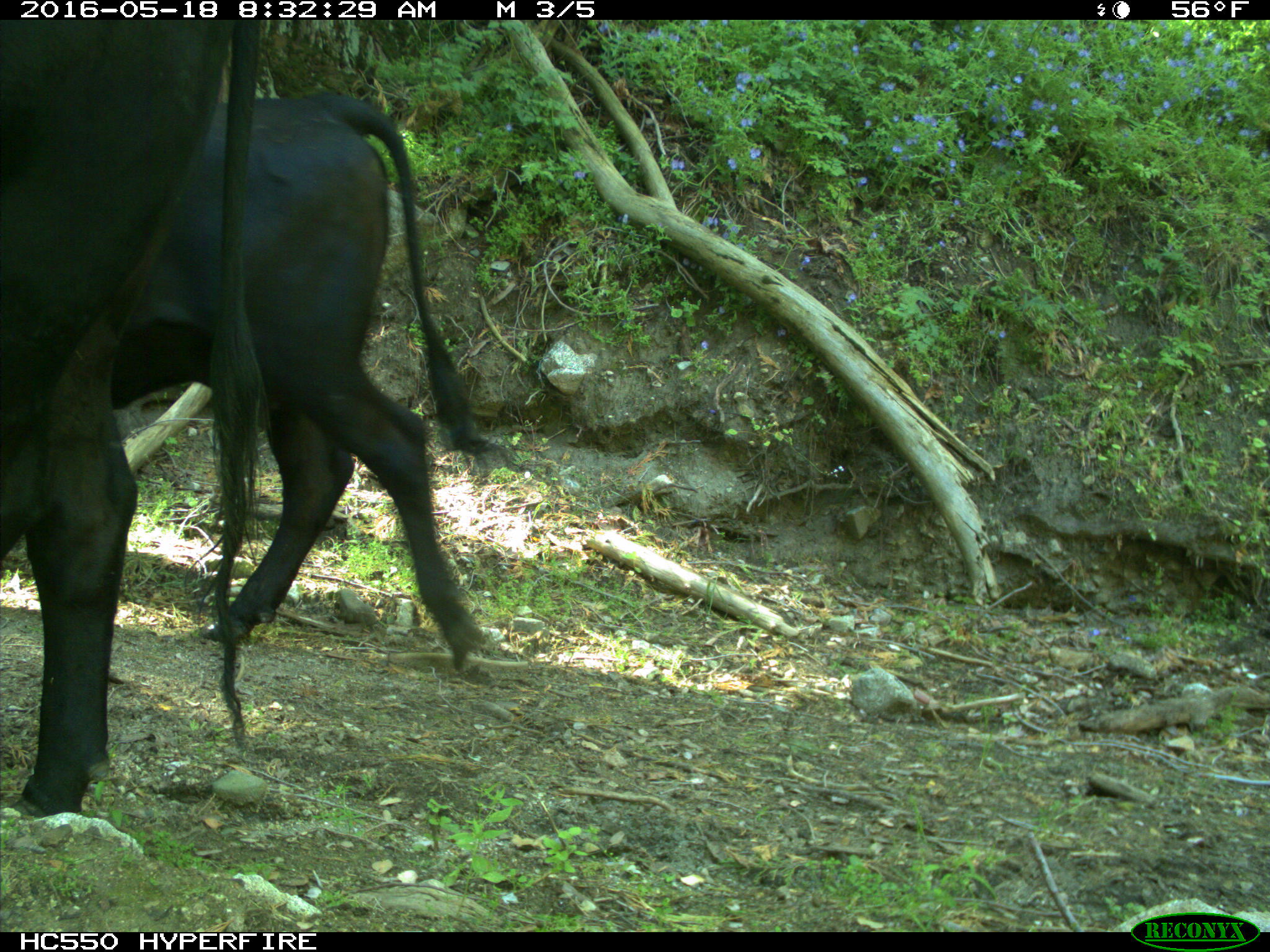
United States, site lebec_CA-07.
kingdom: Animalia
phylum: Chordata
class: Mammalia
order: Artiodactyla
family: Bovidae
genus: Bos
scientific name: Bos taurus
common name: domestic cow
Bos taurus (domestic cow).